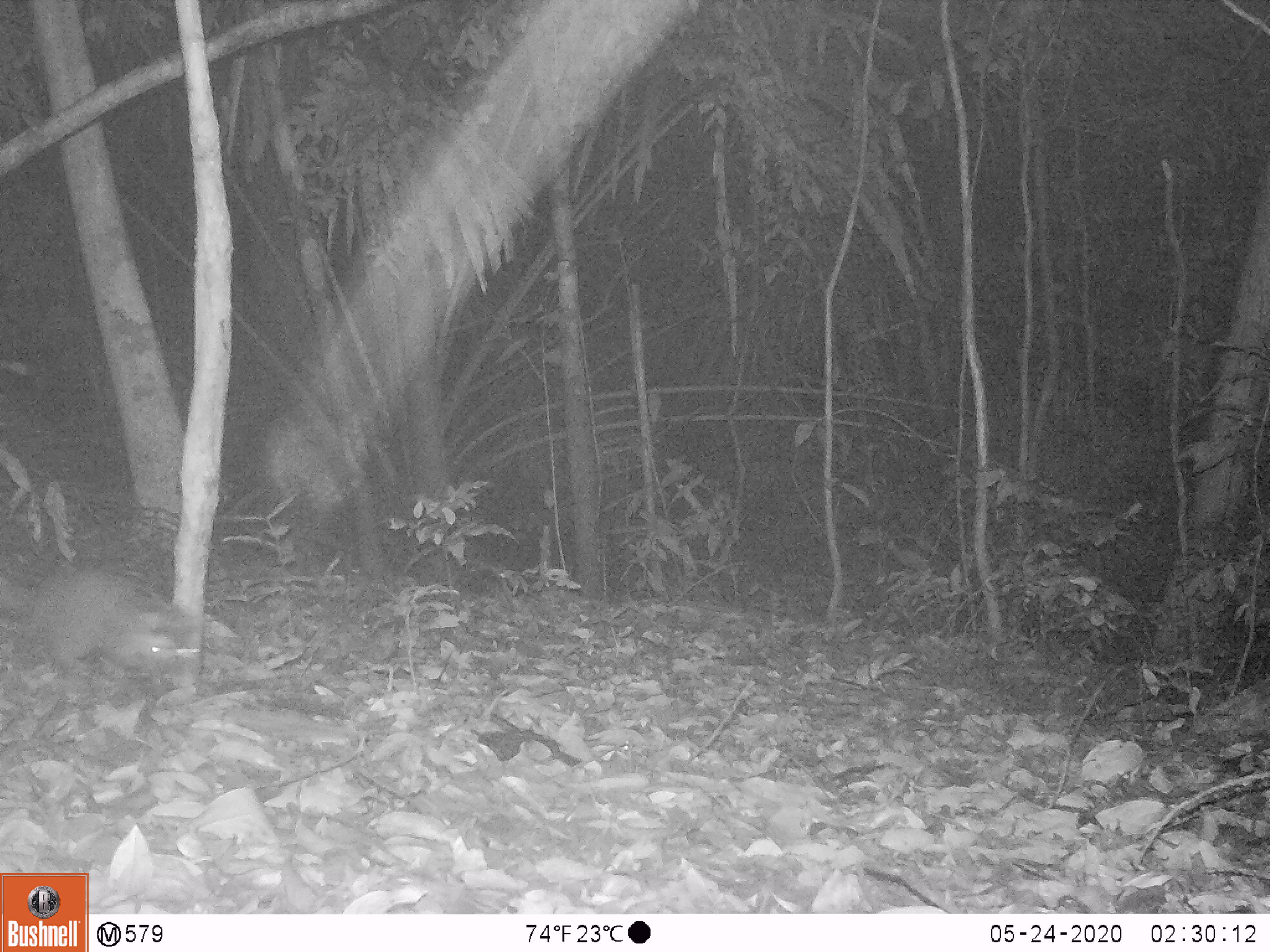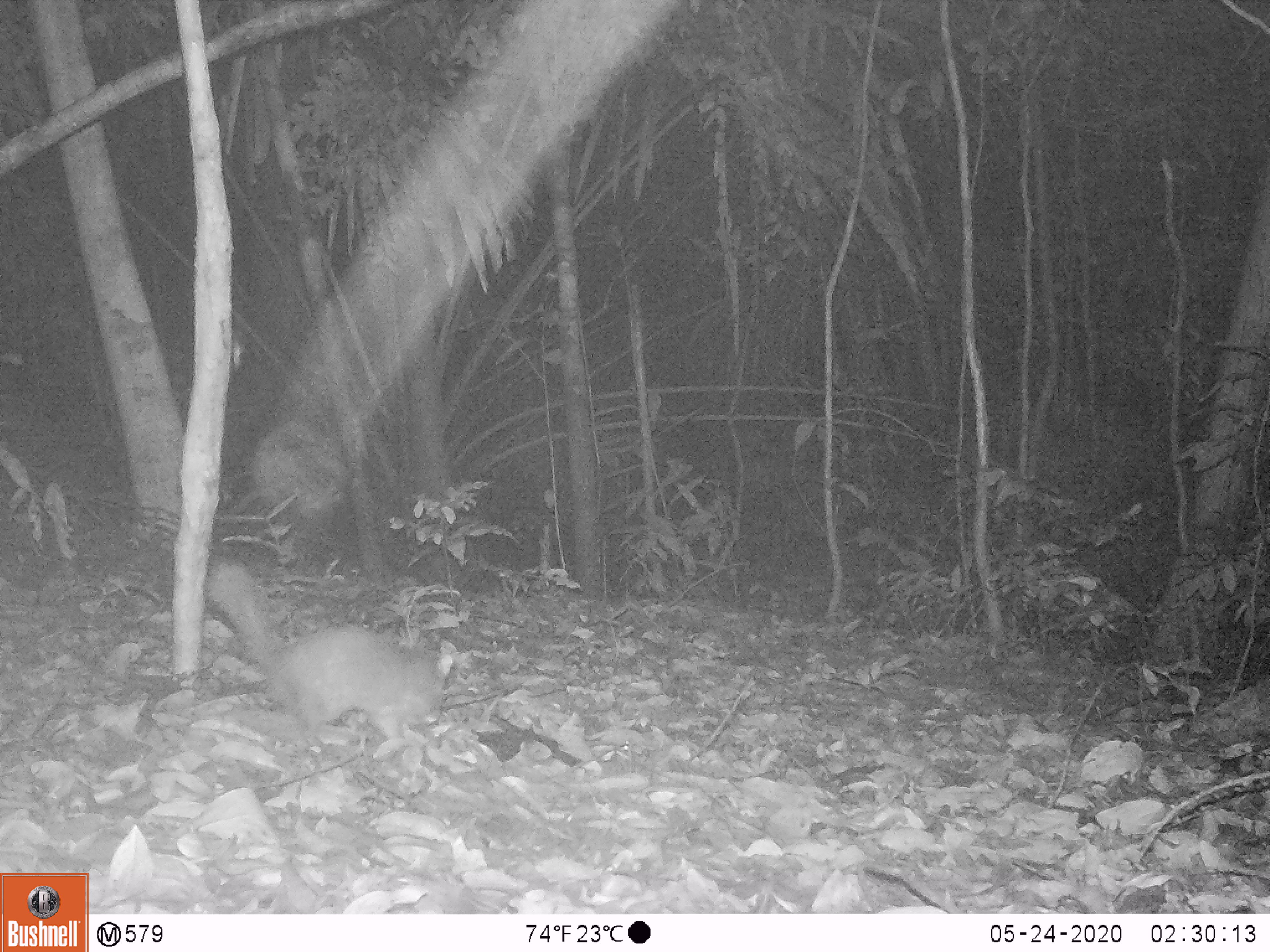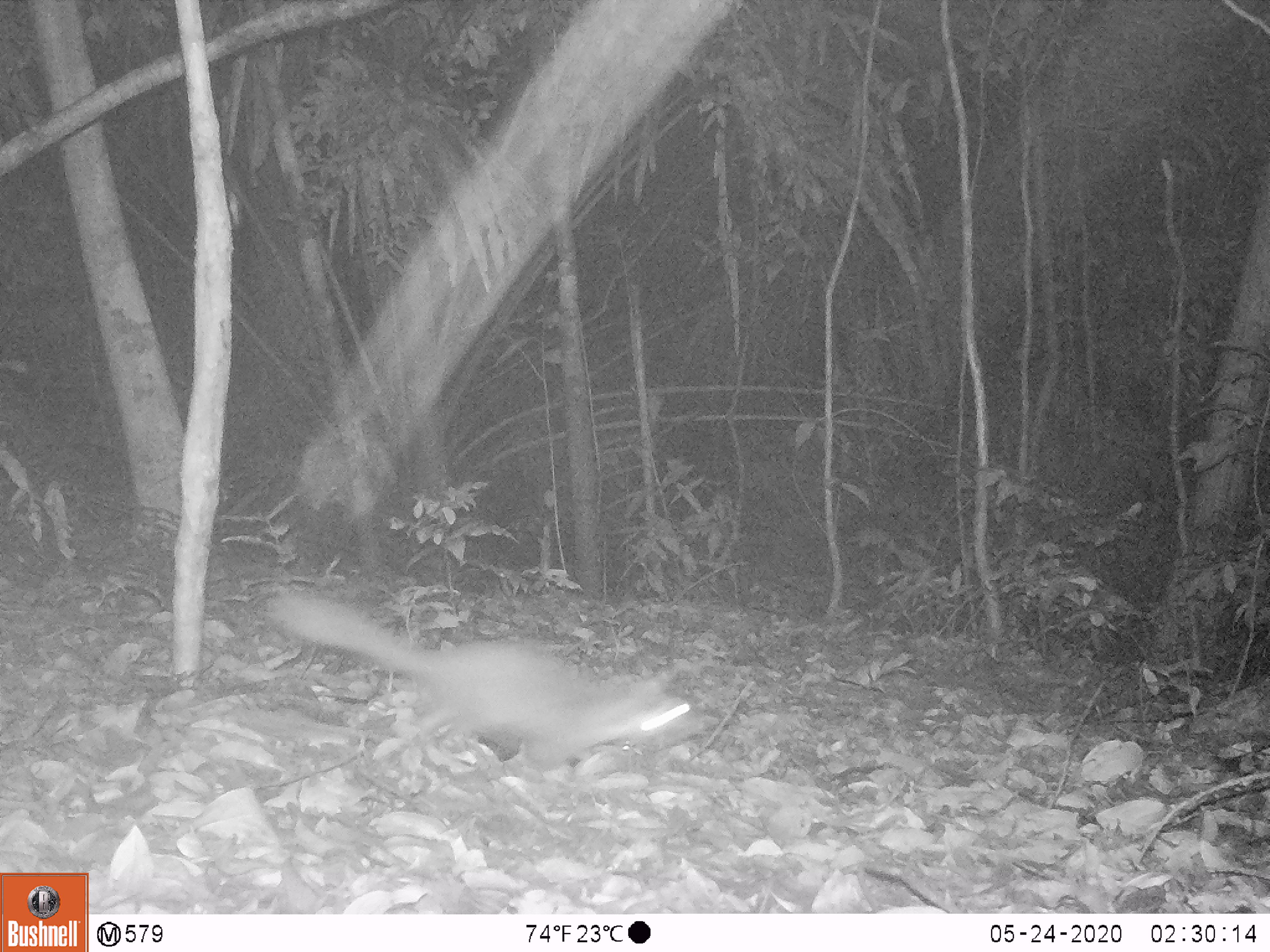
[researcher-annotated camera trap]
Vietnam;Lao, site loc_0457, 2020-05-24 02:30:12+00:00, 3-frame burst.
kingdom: Animalia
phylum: Chordata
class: Mammalia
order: Carnivora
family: Mustelidae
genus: Melogale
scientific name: Melogale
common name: ferret badger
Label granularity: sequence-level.